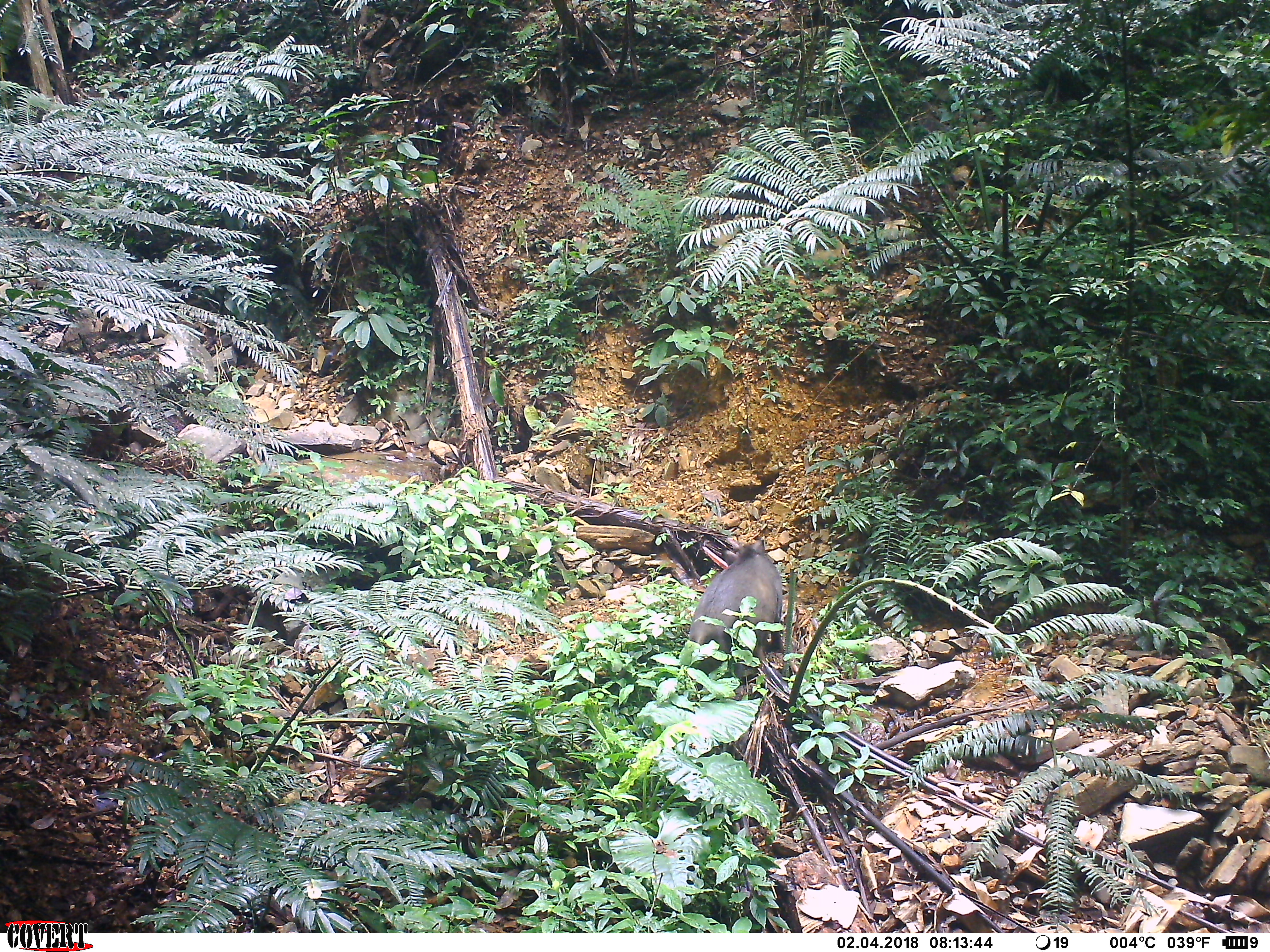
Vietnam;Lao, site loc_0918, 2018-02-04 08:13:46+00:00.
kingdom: Animalia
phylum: Chordata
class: Mammalia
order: Artiodactyla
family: Suidae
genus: Sus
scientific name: Sus scrofa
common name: eurasian wild pig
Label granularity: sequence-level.